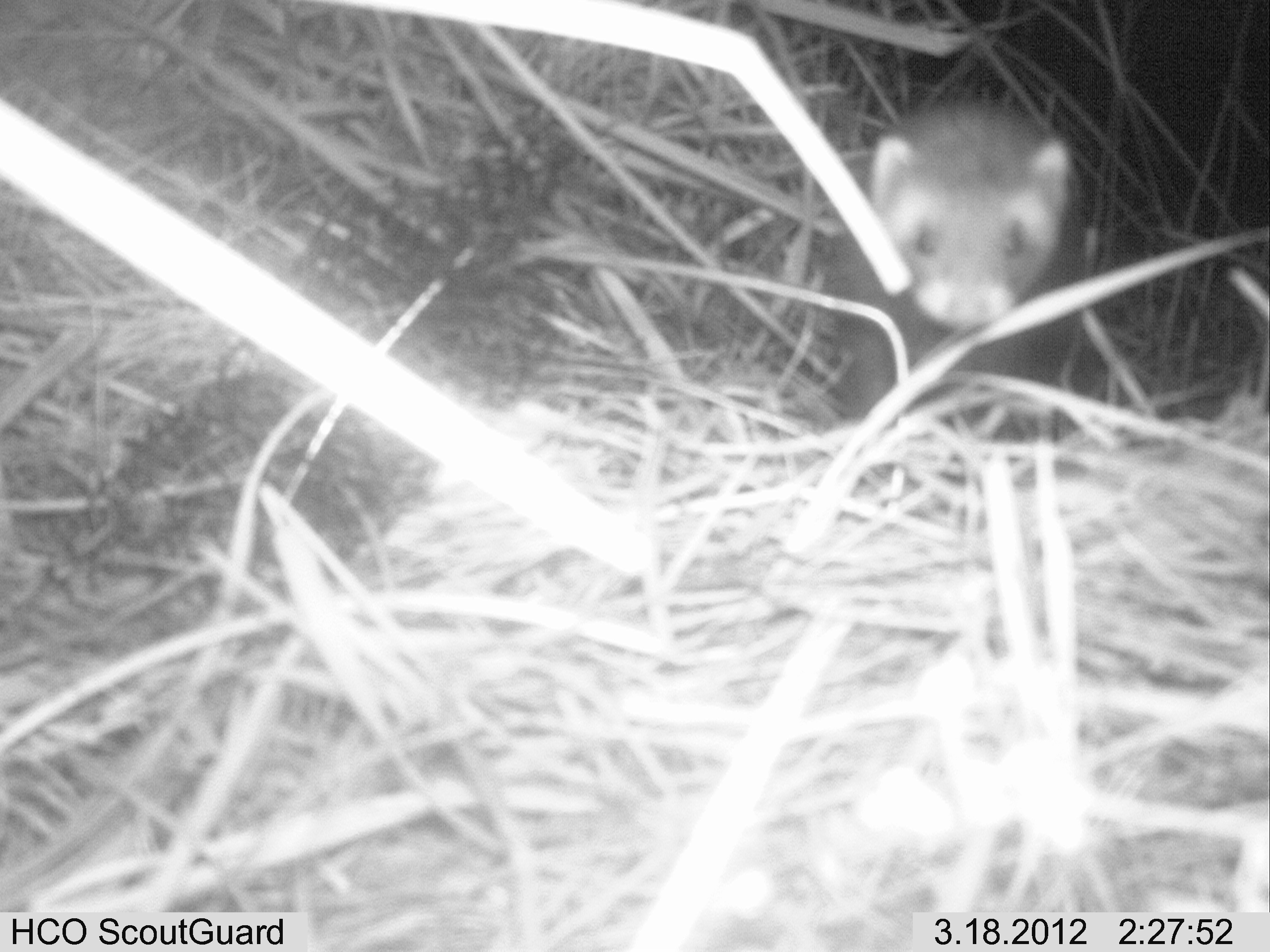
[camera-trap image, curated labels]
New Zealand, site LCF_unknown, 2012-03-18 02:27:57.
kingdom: Animalia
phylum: Chordata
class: Mammalia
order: Carnivora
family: Mustelidae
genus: Mustela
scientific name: Mustela furo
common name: ferret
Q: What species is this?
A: Ferret (Mustela furo).